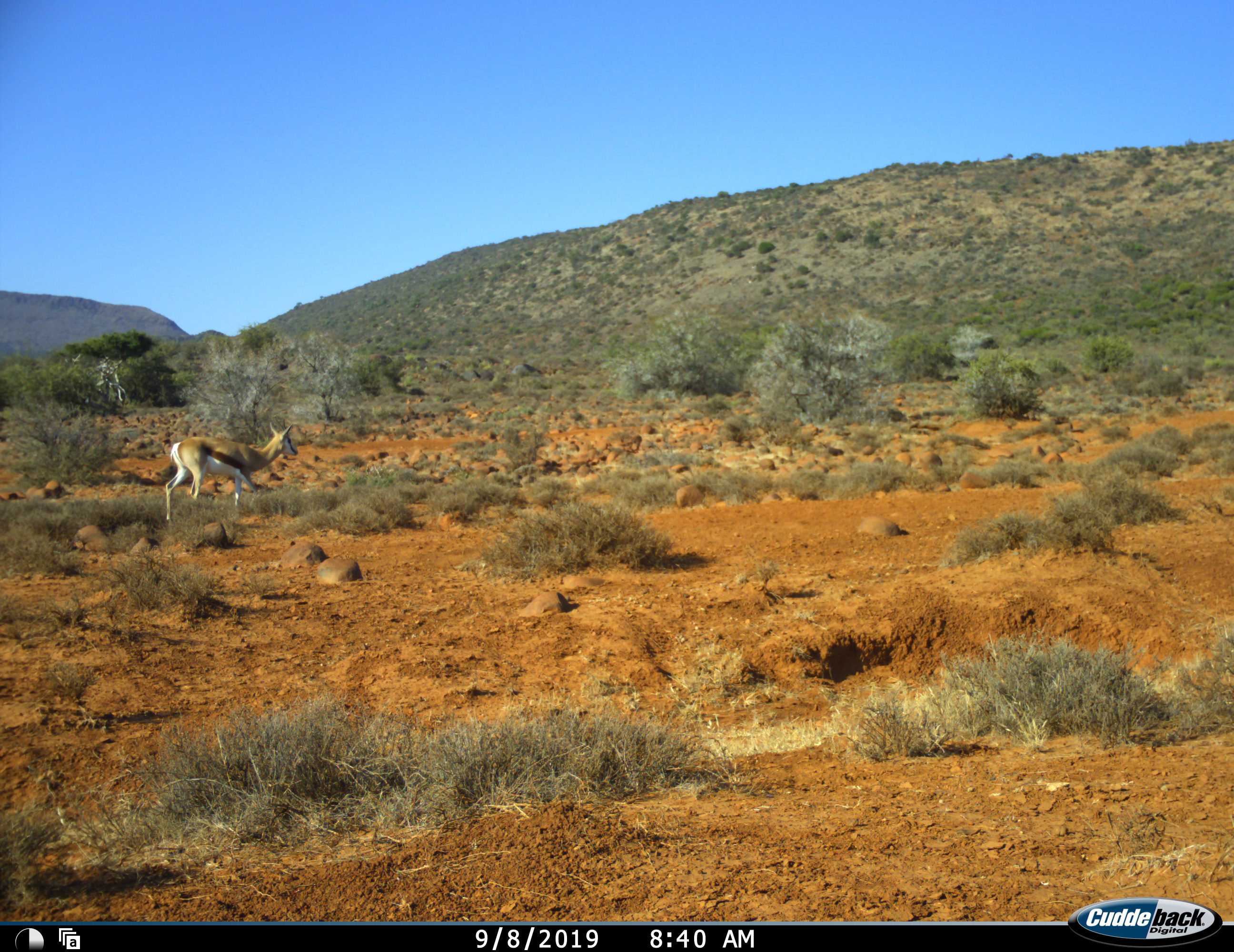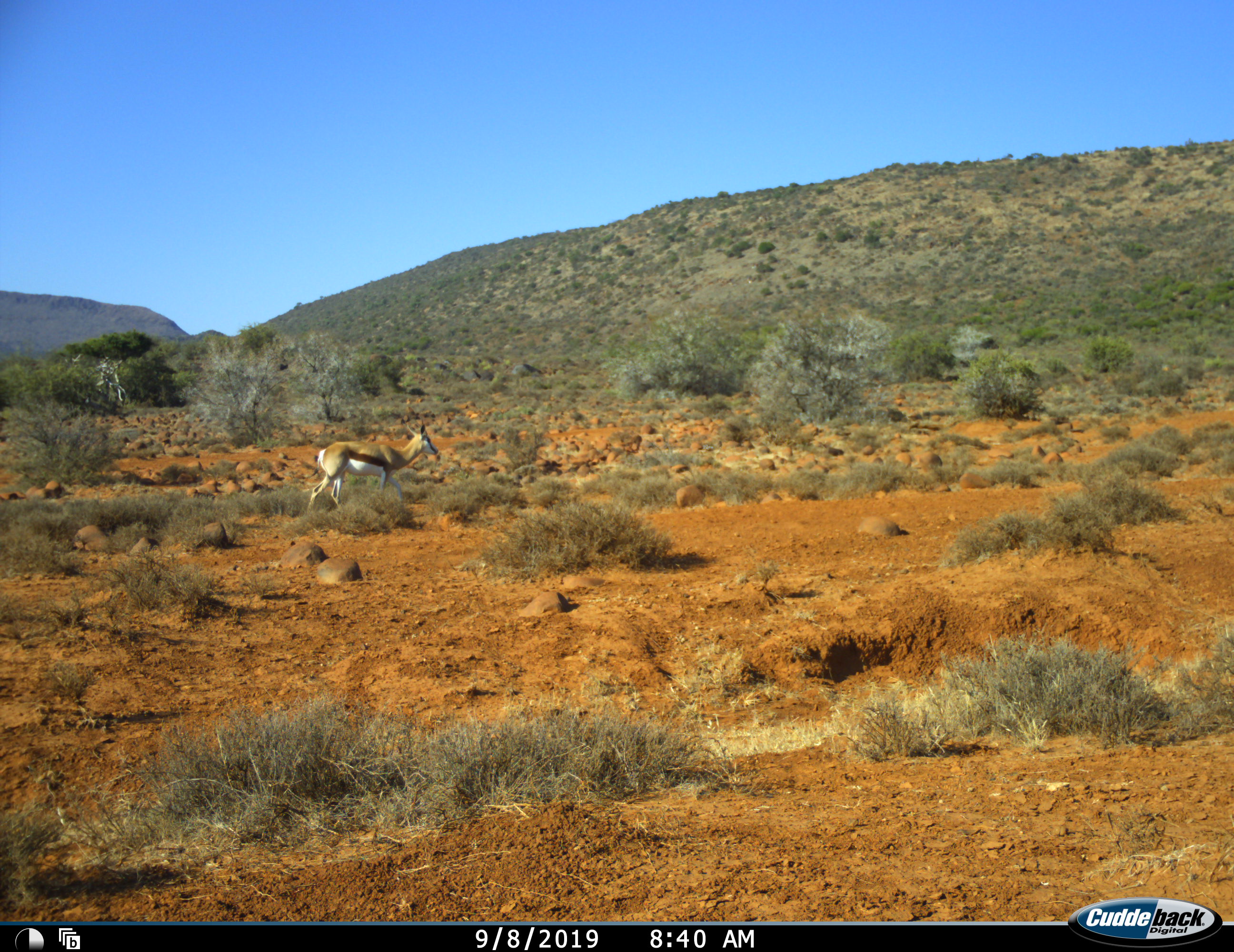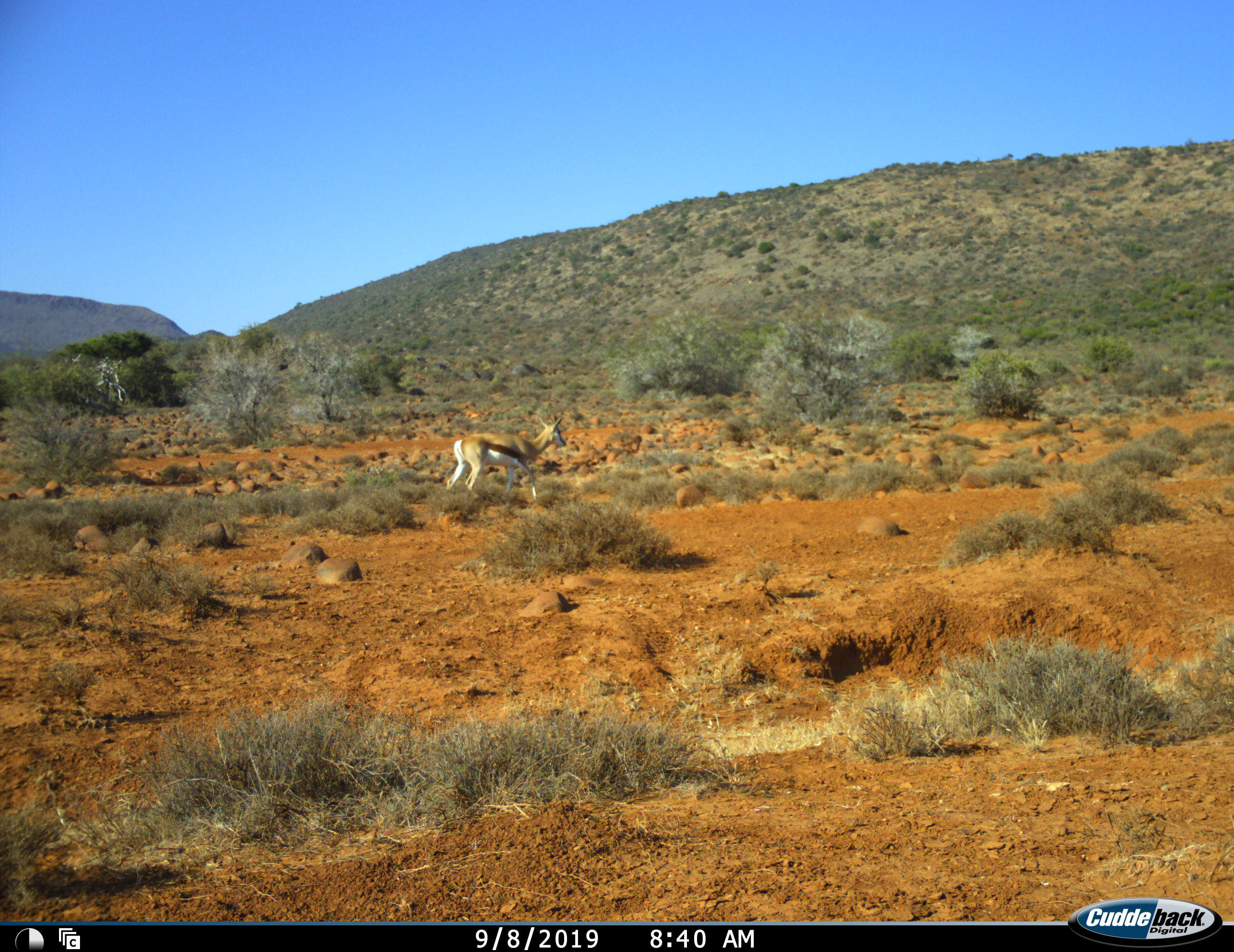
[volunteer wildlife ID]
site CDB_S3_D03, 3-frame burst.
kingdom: Animalia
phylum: Chordata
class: Mammalia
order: Artiodactyla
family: Bovidae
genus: Antidorcas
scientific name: Antidorcas marsupialis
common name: springbok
Springbok (Antidorcas marsupialis), count 1. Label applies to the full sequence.